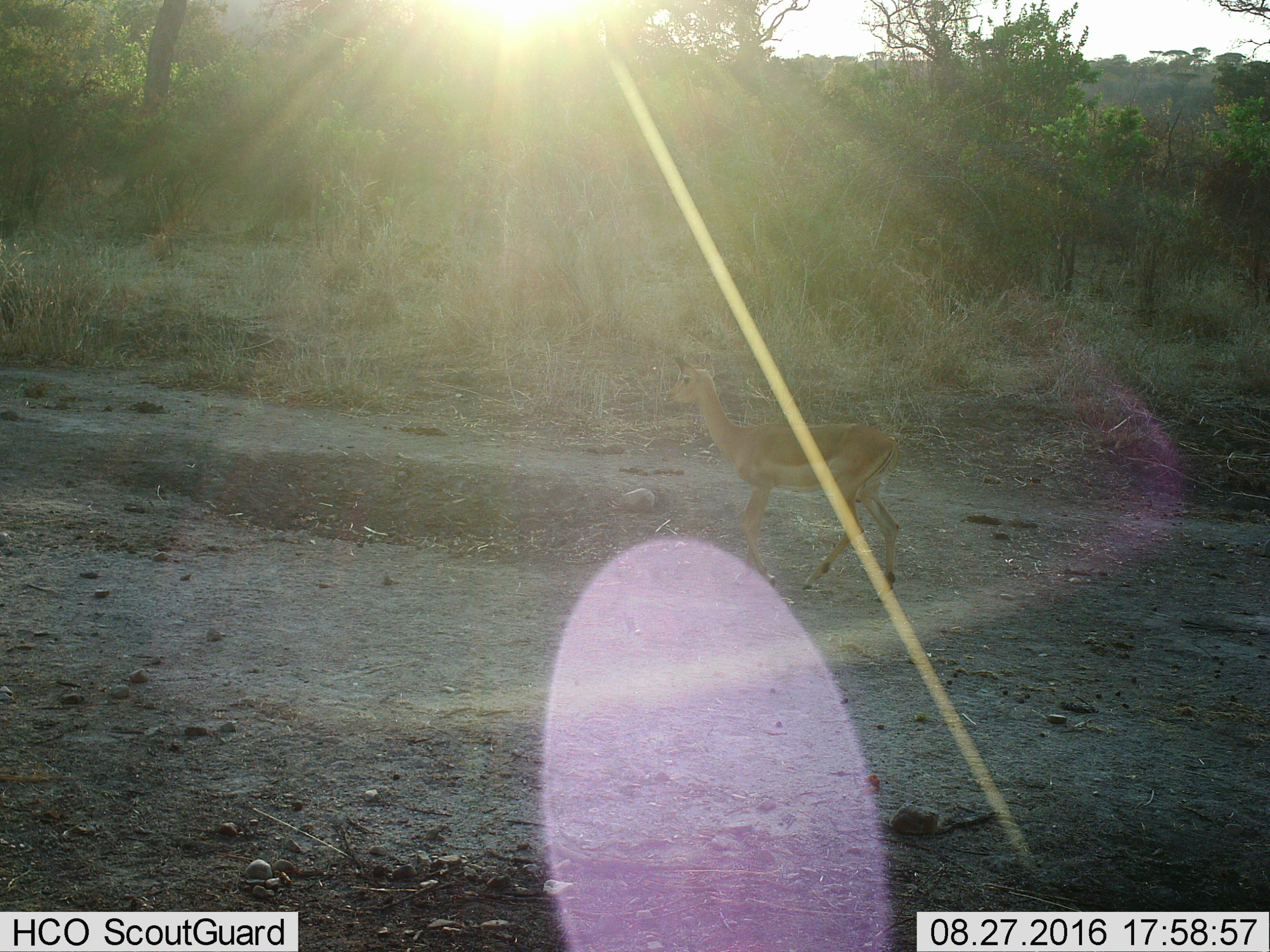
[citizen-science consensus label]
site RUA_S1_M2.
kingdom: Animalia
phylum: Chordata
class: Mammalia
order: Artiodactyla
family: Bovidae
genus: Aepyceros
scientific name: Aepyceros melampus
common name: impala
Impala (Aepyceros melampus), count 1. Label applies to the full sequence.